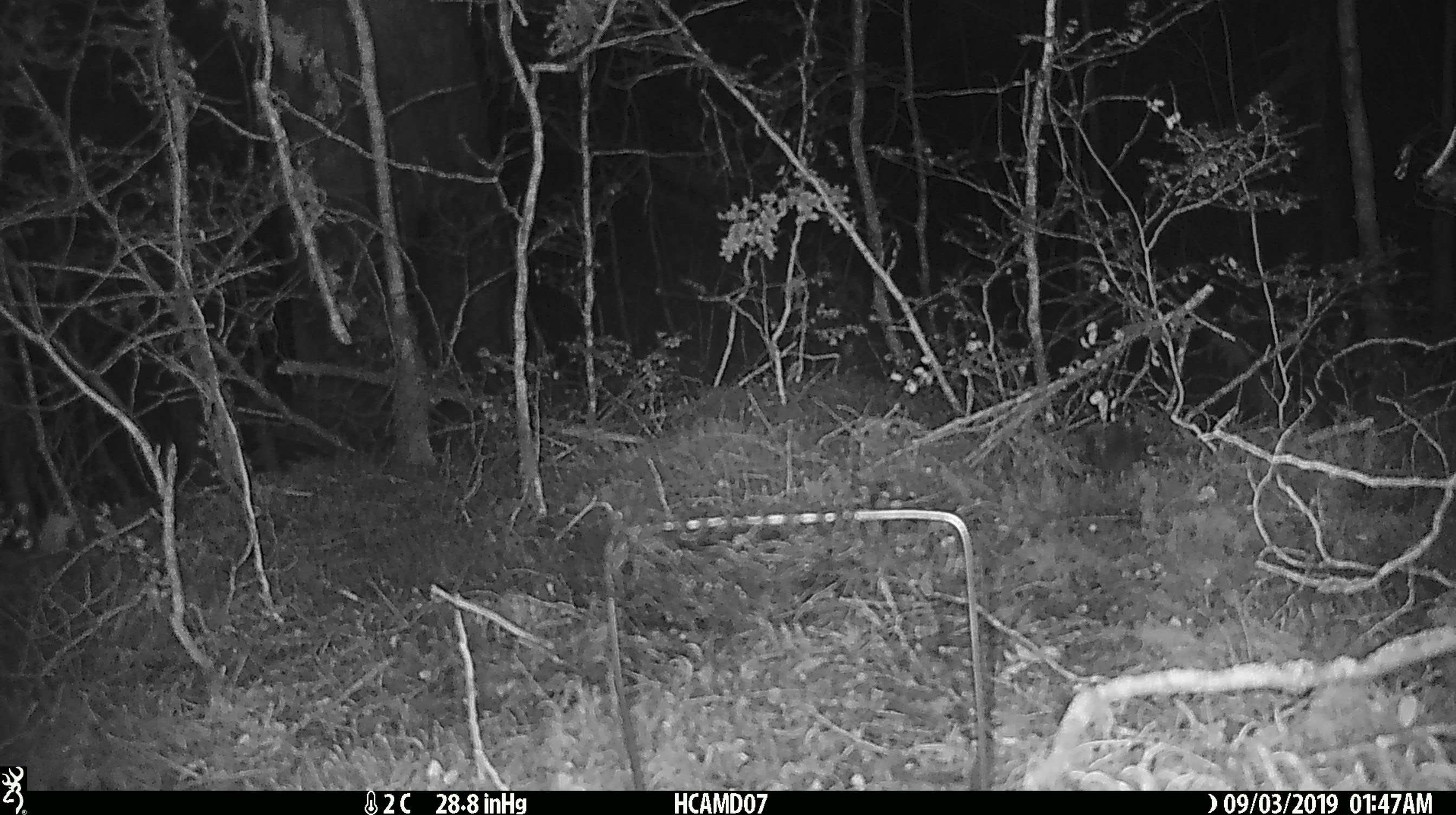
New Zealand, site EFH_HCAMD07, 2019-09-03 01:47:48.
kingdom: Animalia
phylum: Chordata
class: Mammalia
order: Rodentia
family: Muridae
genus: Mus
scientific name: Mus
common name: mouse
Mouse (Mus).